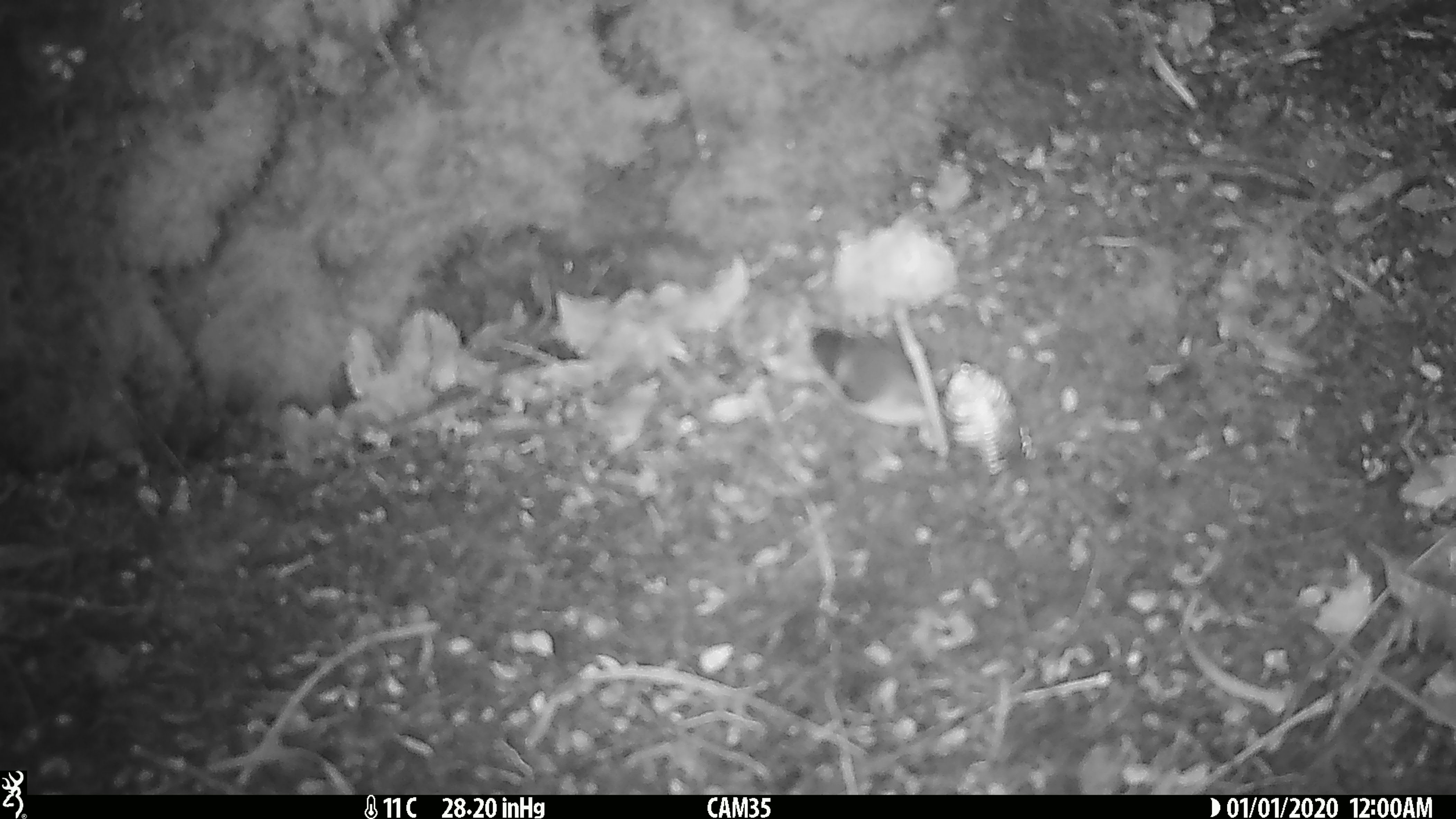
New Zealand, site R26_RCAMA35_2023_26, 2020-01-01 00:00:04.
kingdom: Animalia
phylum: Chordata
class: Aves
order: Passeriformes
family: Acanthisittidae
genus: Acanthisitta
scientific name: Acanthisitta chloris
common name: rifleman